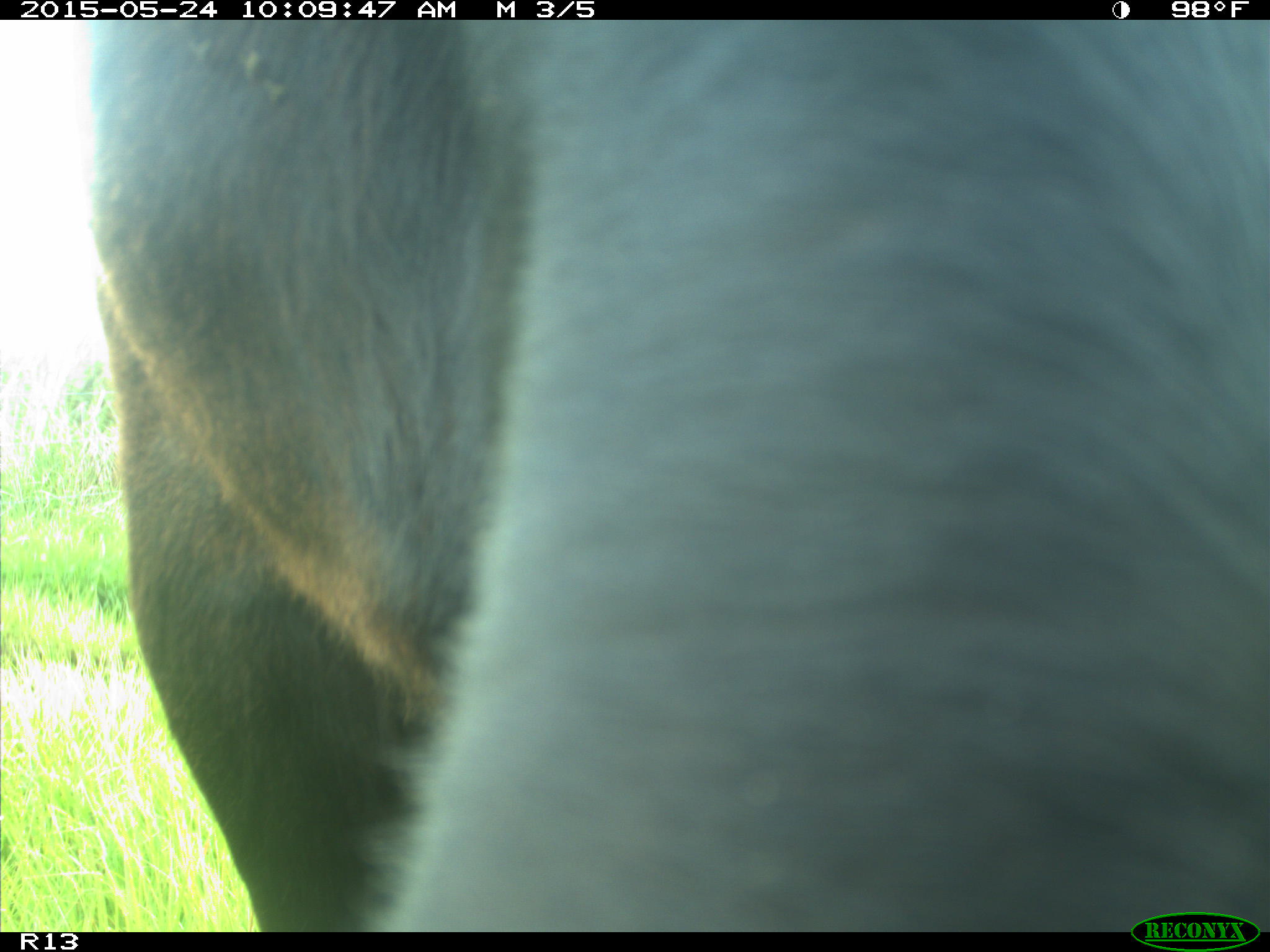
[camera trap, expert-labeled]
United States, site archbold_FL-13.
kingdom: Animalia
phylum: Chordata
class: Mammalia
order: Artiodactyla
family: Bovidae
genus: Bos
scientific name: Bos taurus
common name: domestic cow